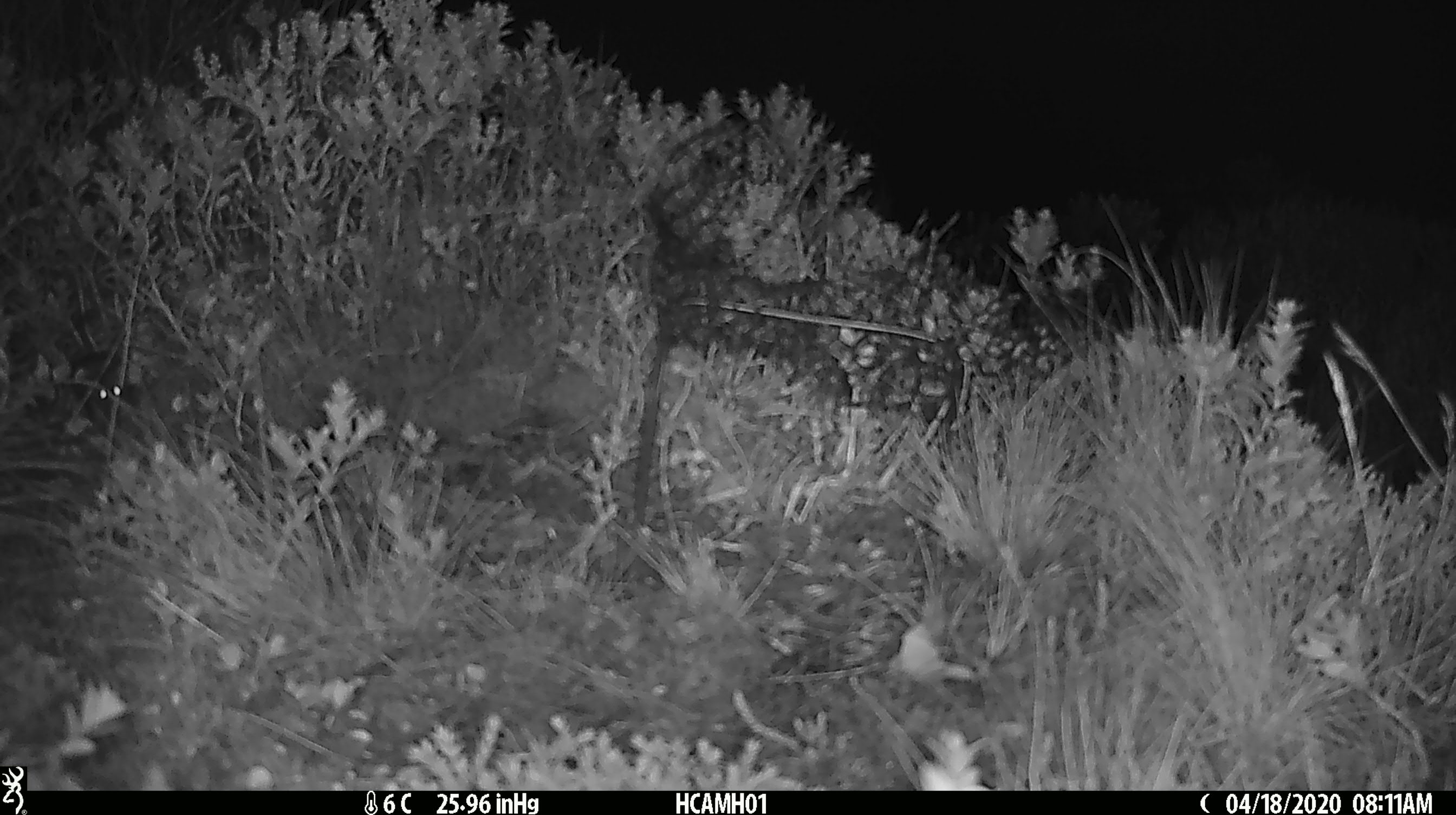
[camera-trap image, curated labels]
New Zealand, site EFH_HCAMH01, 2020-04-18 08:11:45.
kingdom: Animalia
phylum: Chordata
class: Mammalia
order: Rodentia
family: Muridae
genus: Mus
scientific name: Mus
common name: mouse